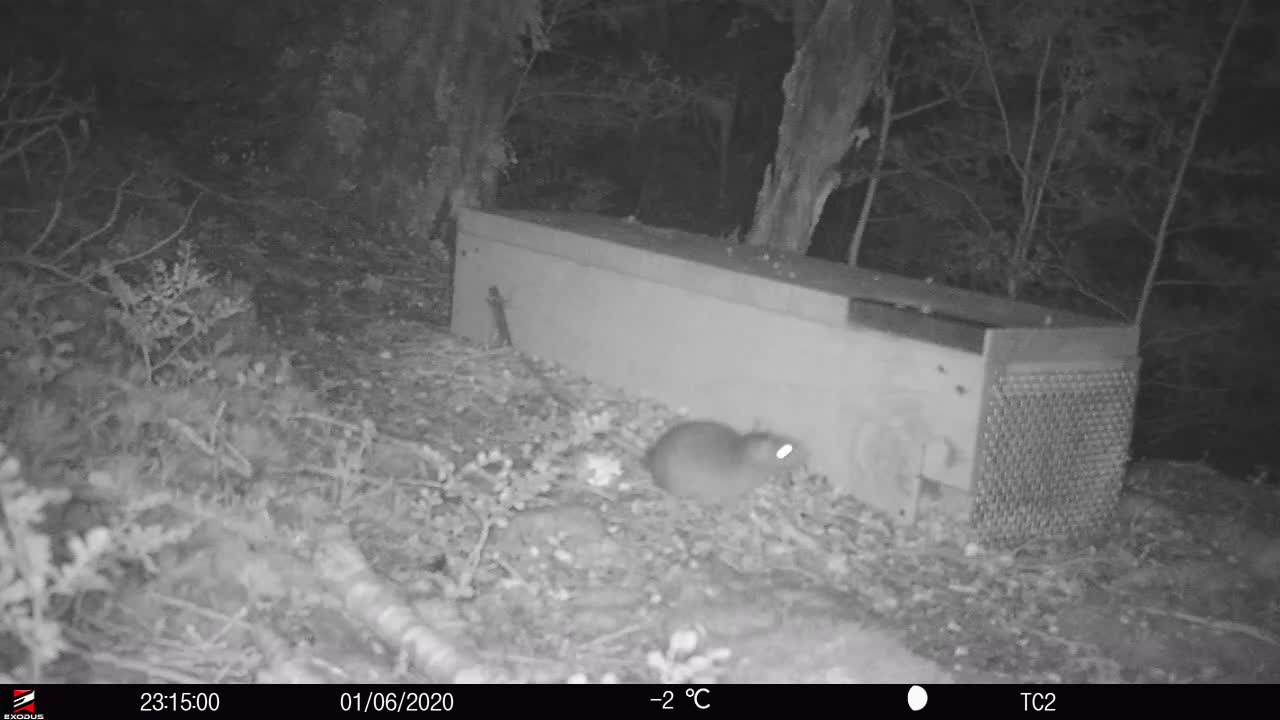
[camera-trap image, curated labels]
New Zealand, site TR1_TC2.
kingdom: Animalia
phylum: Chordata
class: Mammalia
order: Rodentia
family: Muridae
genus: Rattus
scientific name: Rattus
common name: rat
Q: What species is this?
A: Rat (Rattus).